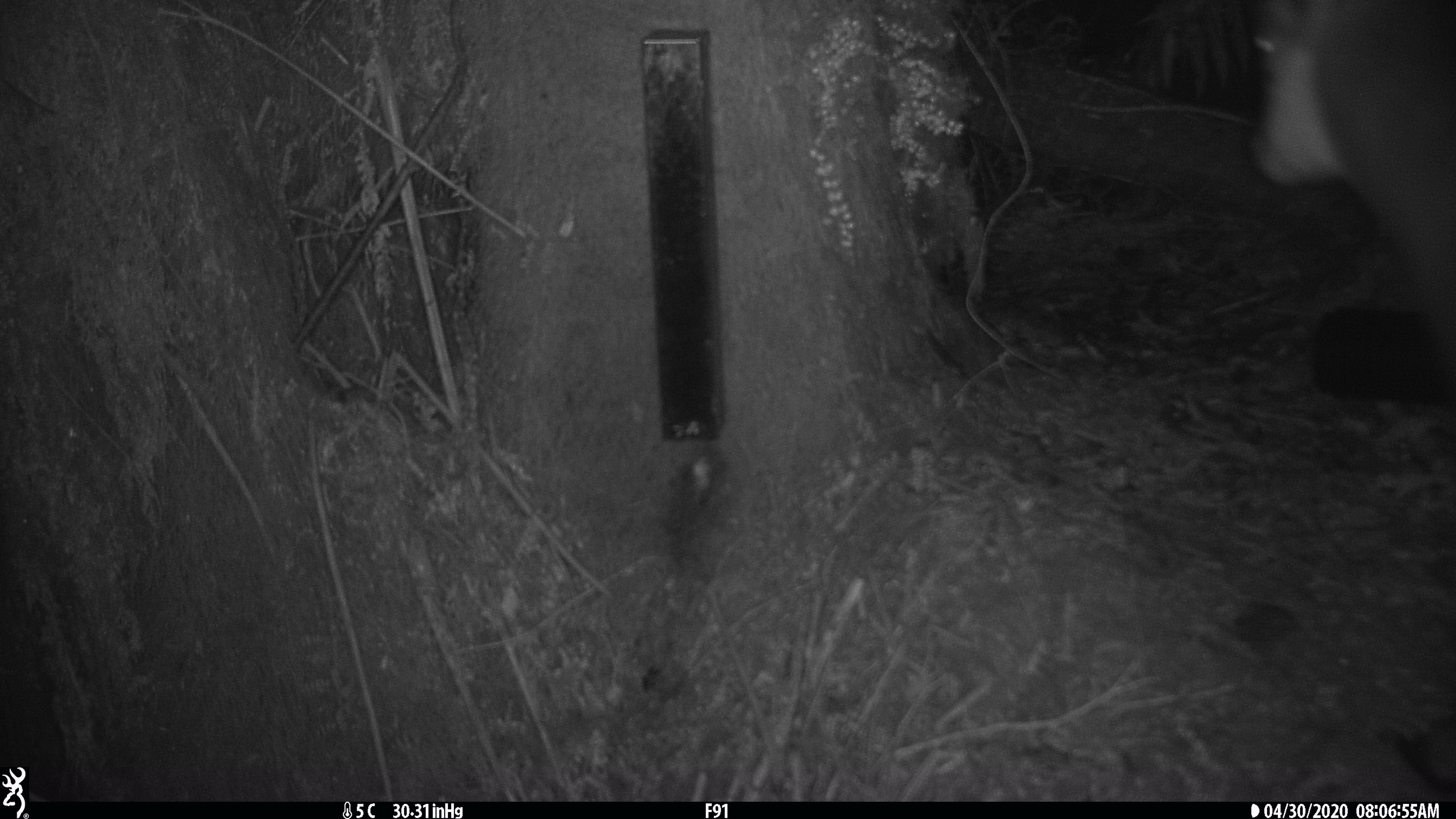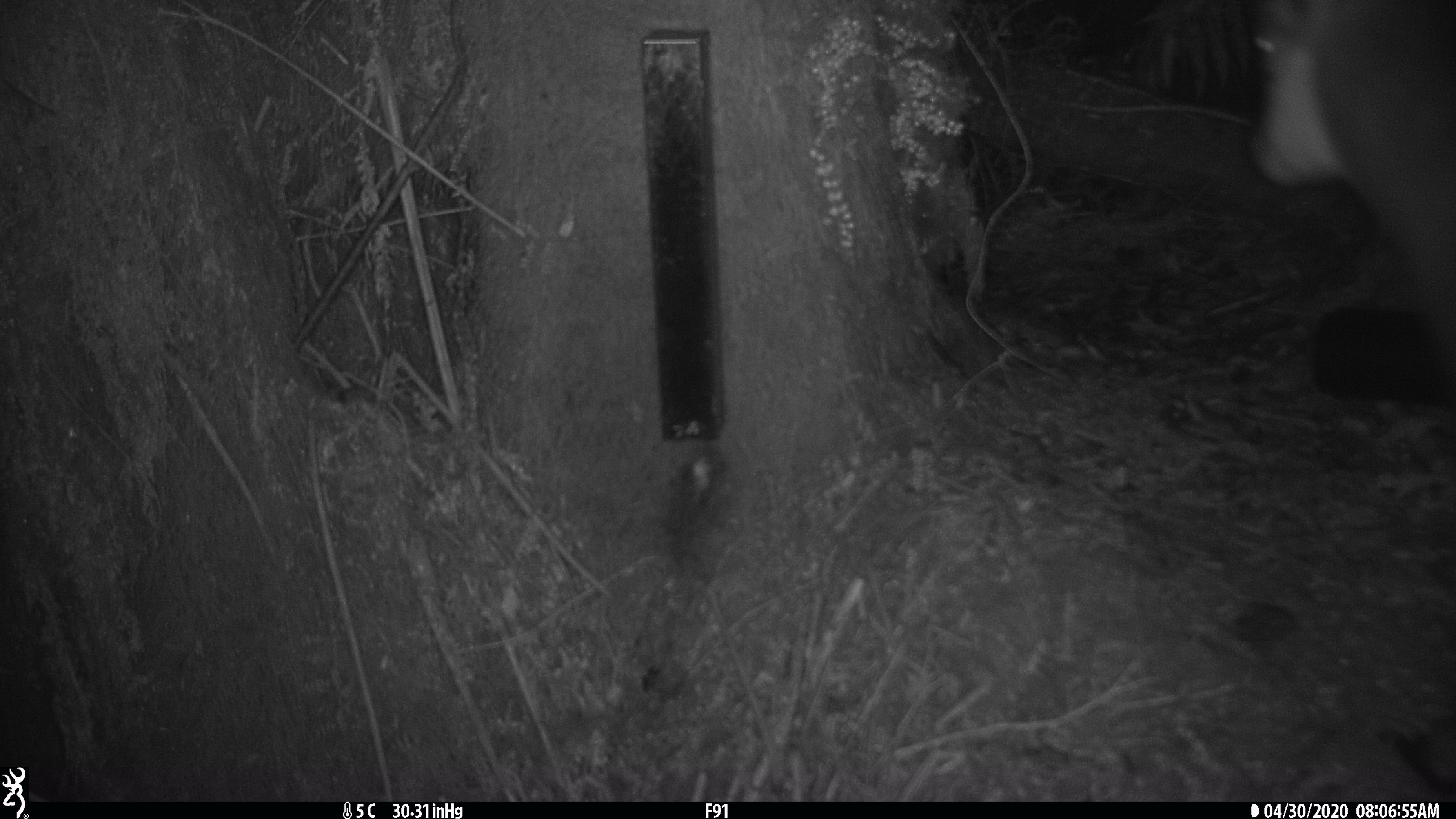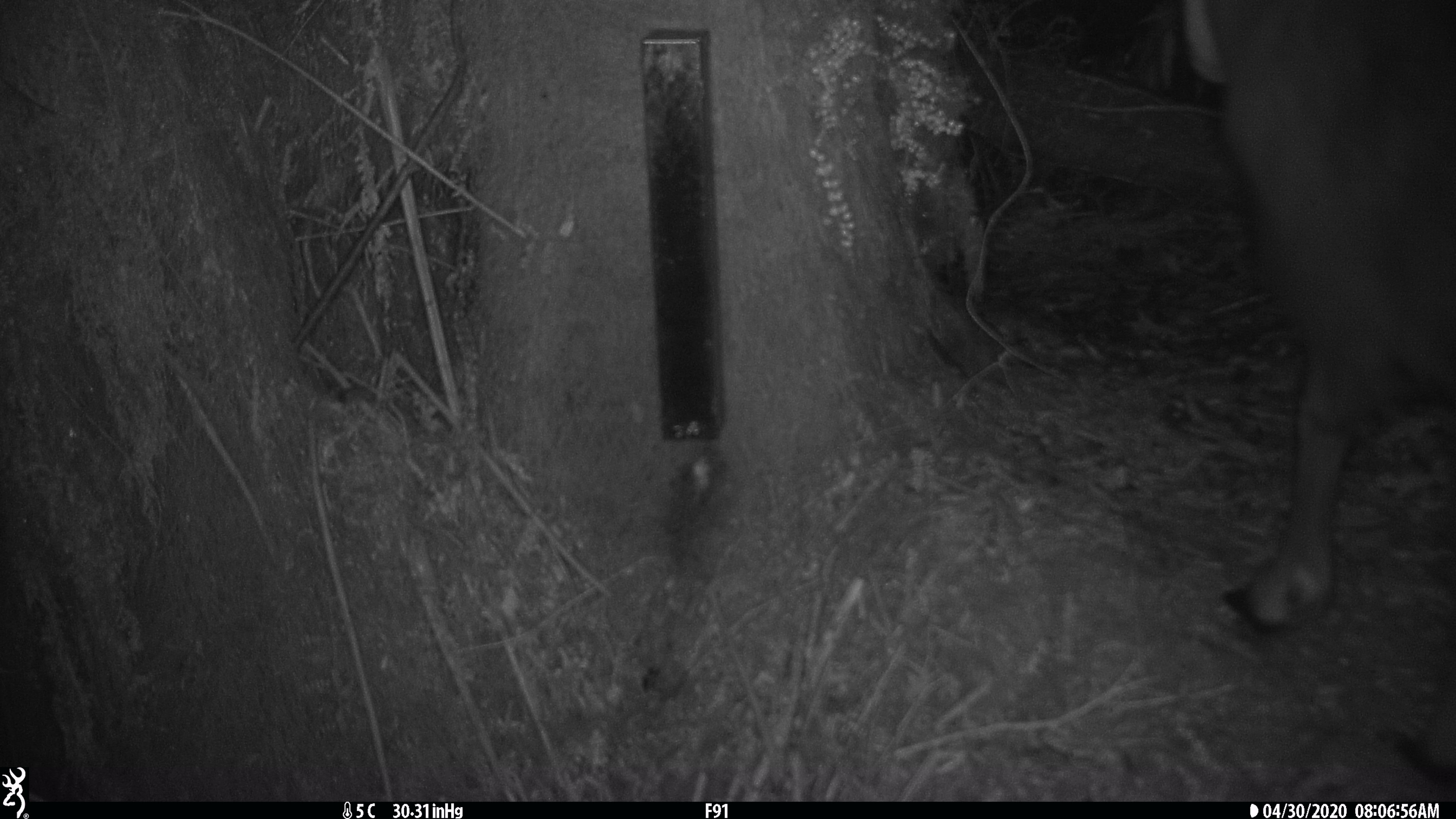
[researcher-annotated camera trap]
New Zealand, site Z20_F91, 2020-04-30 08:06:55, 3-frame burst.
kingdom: Animalia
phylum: Chordata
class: Mammalia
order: Artiodactyla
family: Bovidae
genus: Rupicapra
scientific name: Rupicapra rupicapra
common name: alpine chamois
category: chamois